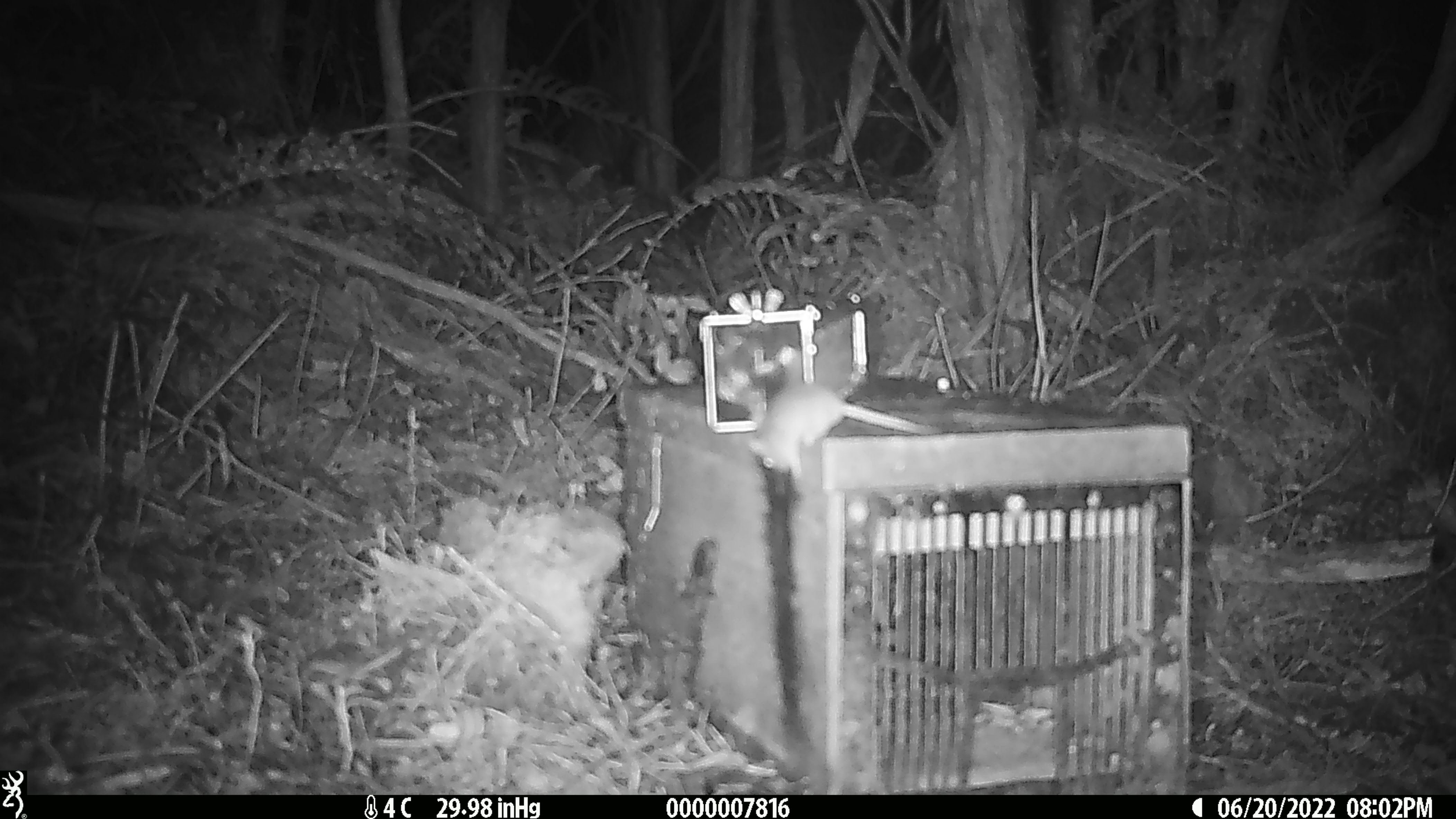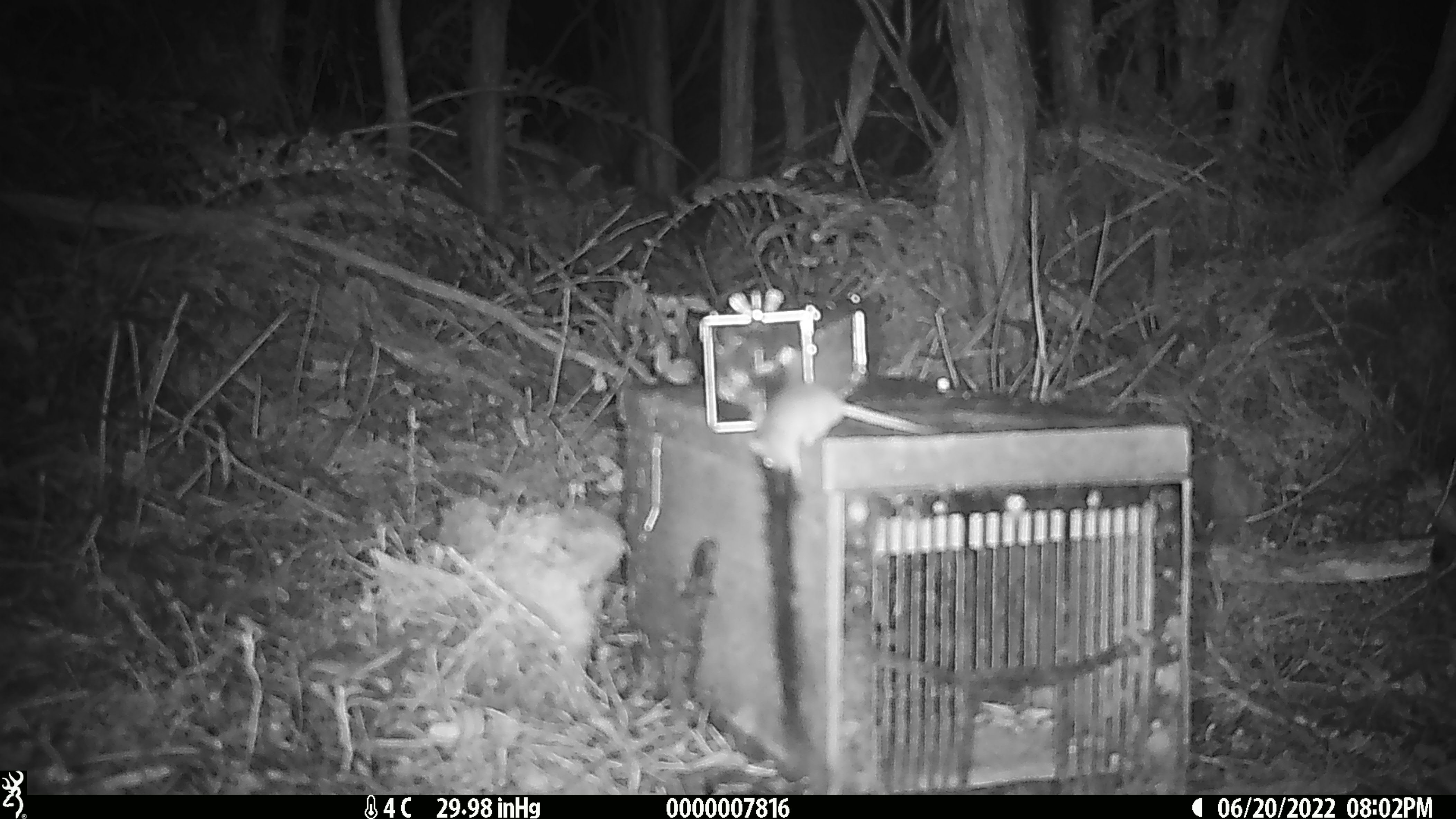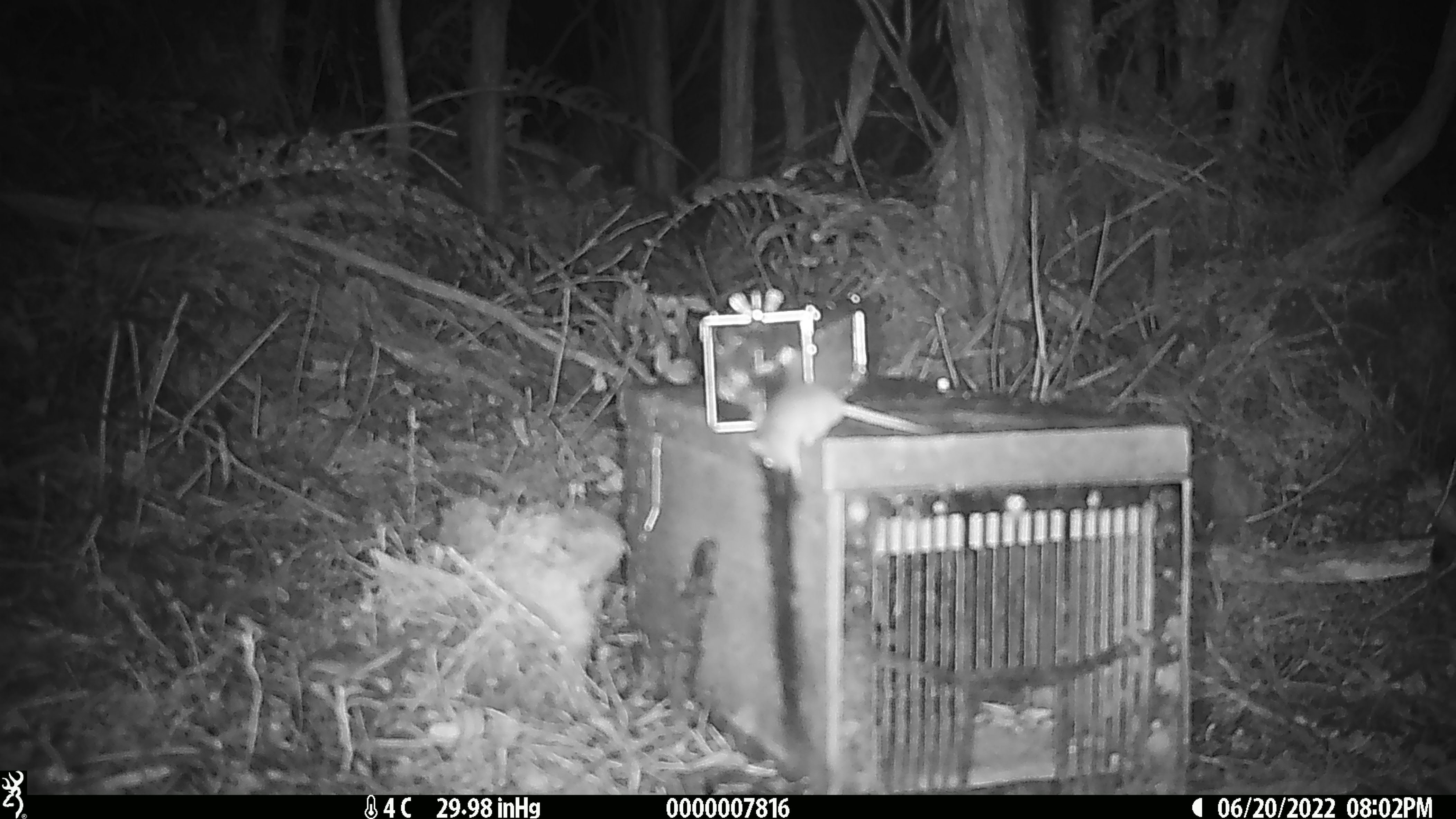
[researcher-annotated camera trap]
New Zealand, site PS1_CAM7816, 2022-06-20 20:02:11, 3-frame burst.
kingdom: Animalia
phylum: Chordata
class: Mammalia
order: Rodentia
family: Muridae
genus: Mus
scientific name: Mus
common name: mouse